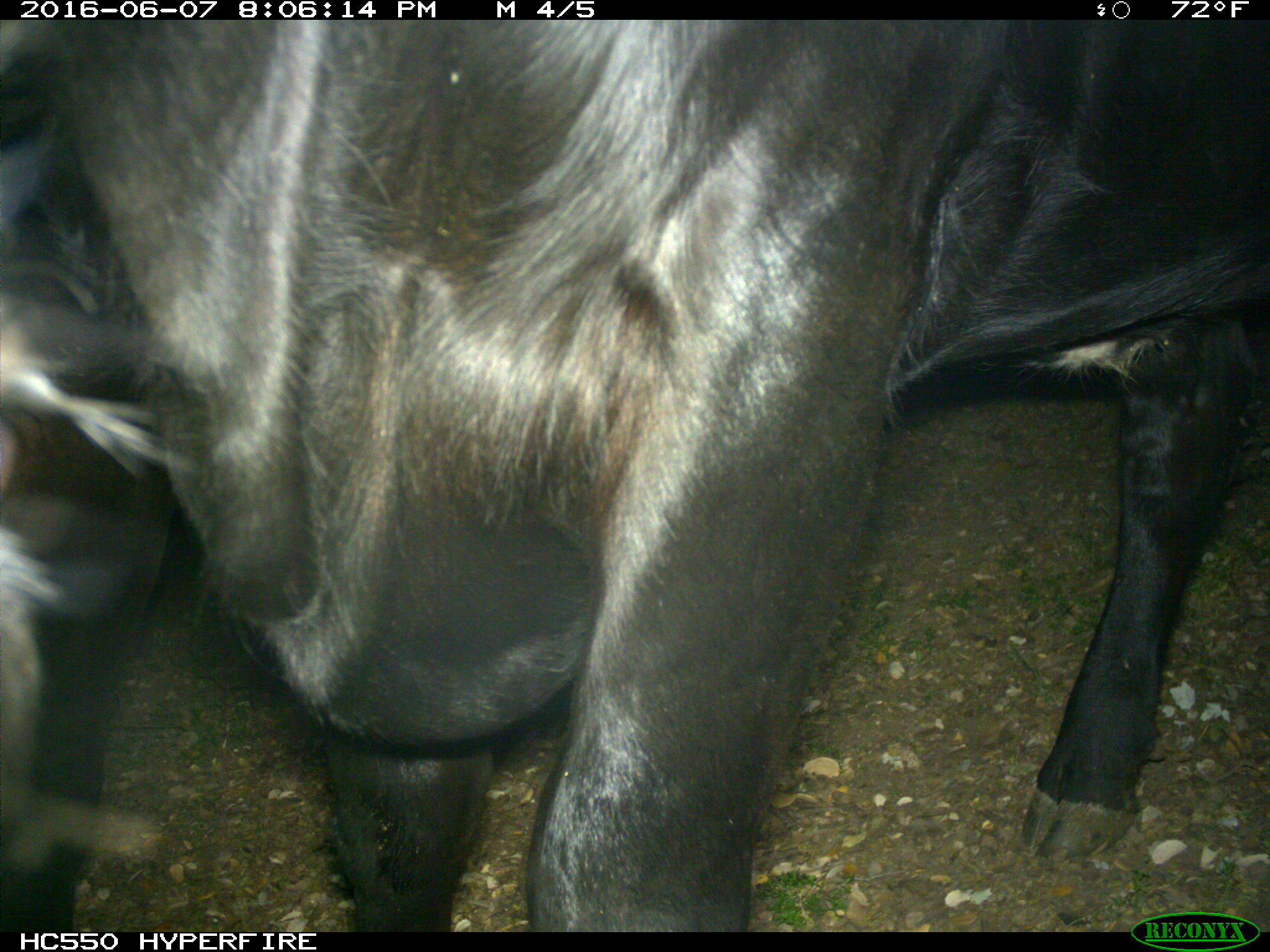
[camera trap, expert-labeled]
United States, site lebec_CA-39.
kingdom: Animalia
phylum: Chordata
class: Mammalia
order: Artiodactyla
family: Bovidae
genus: Bos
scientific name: Bos taurus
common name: domestic cow